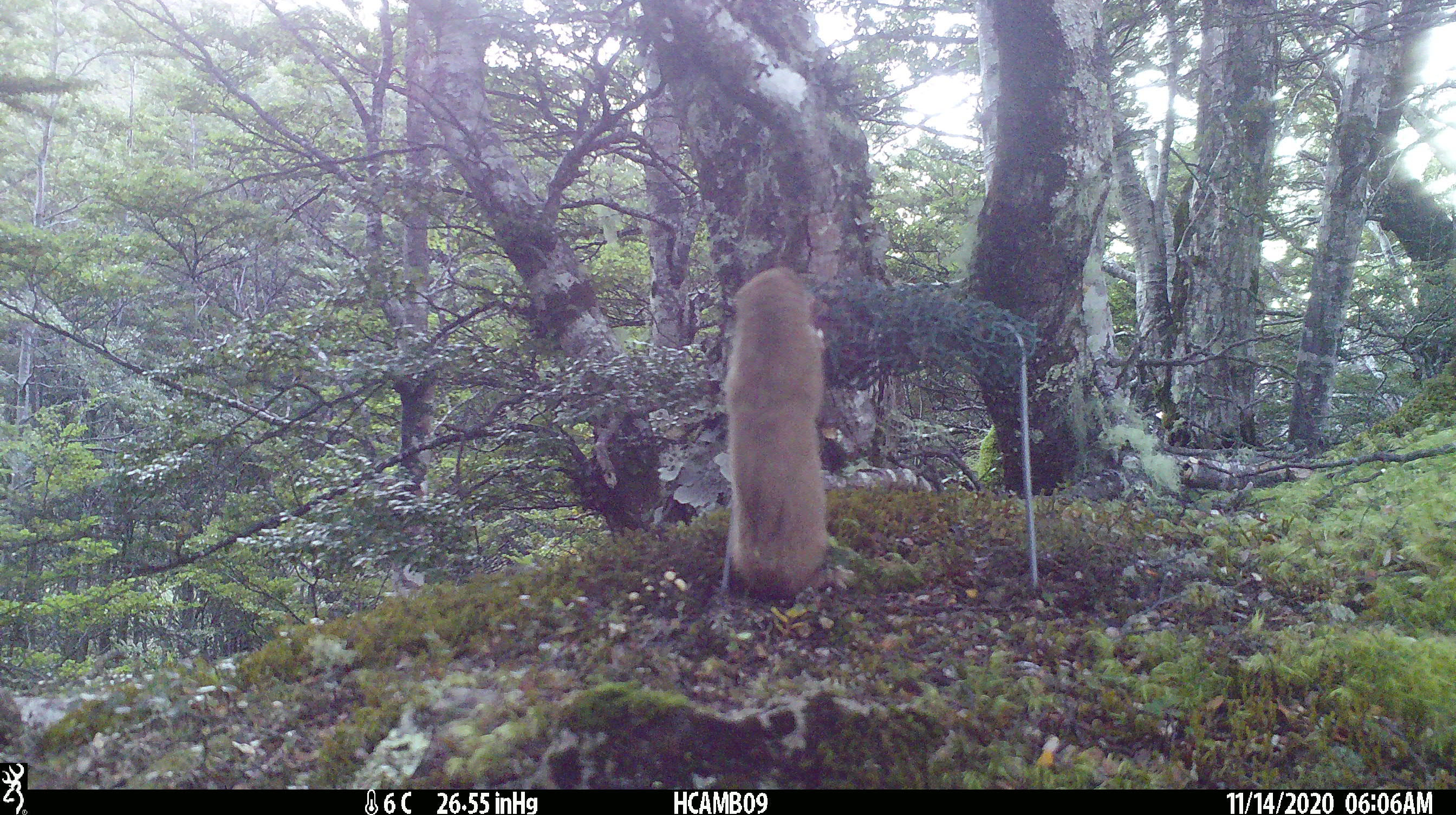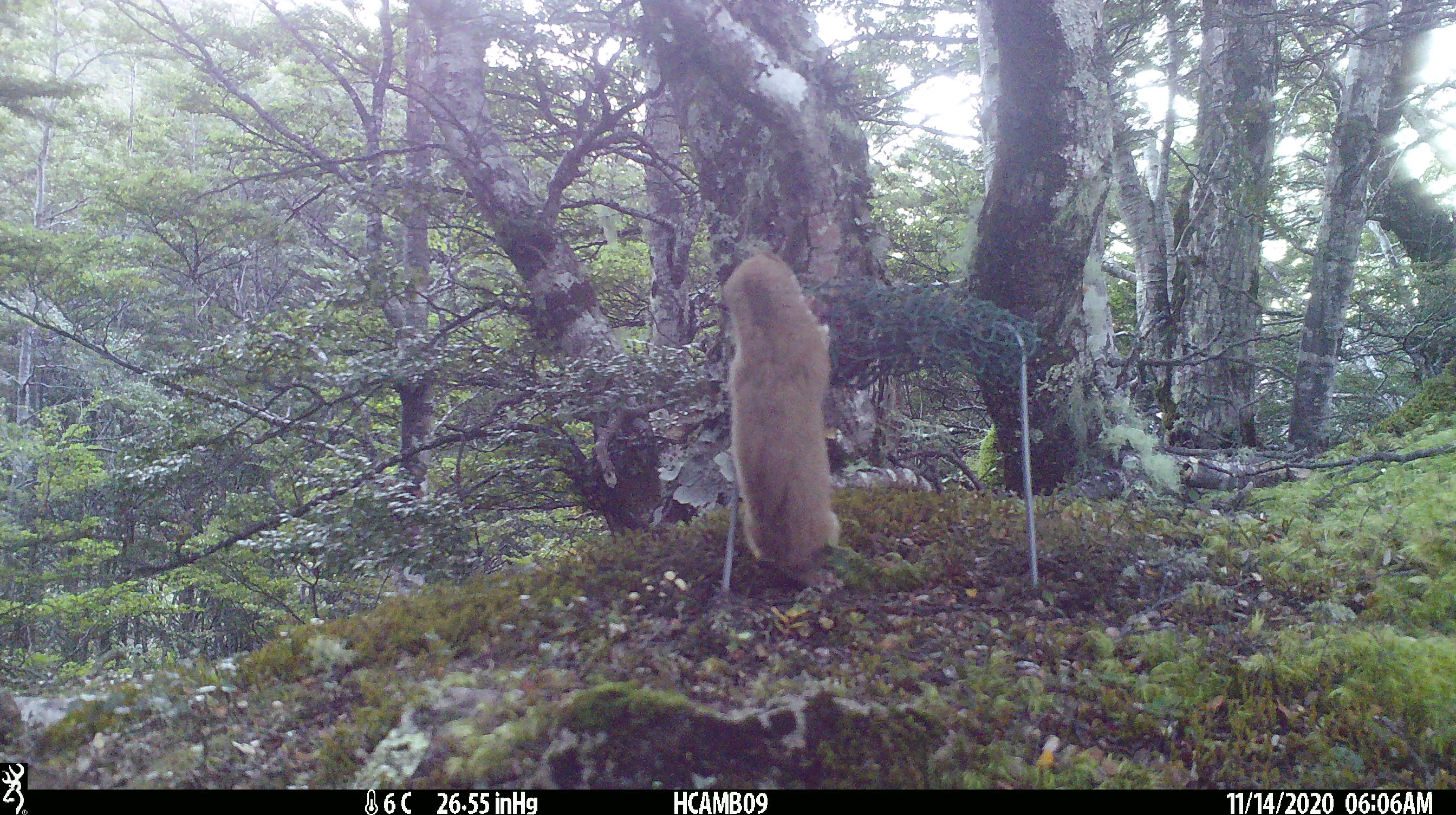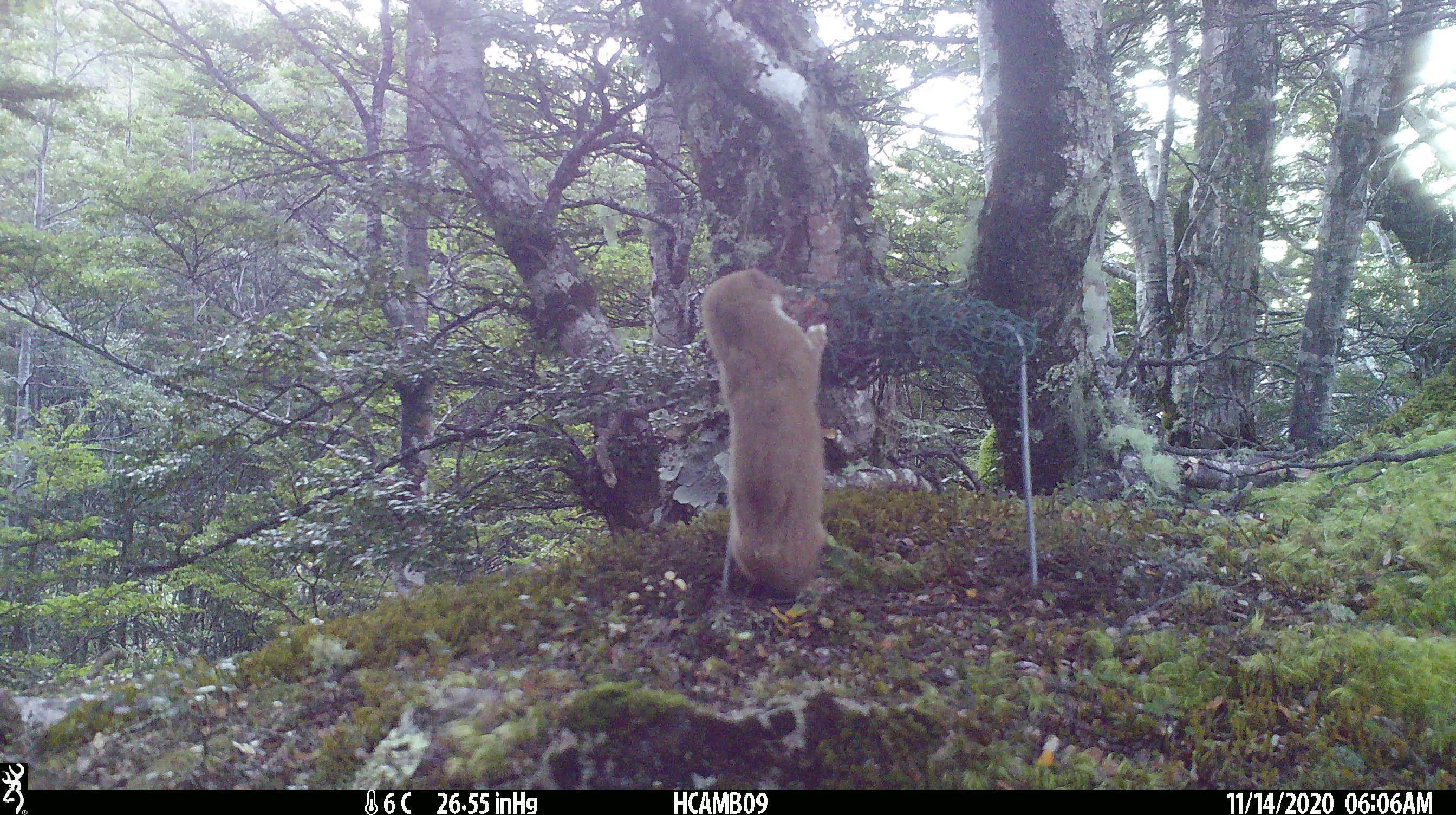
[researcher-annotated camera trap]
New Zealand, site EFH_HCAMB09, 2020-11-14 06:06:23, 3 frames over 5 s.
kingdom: Animalia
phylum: Chordata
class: Mammalia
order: Carnivora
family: Mustelidae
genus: Mustela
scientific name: Mustela nivalis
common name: least weasel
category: weasel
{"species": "weasel (least weasel) (Mustela nivalis)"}